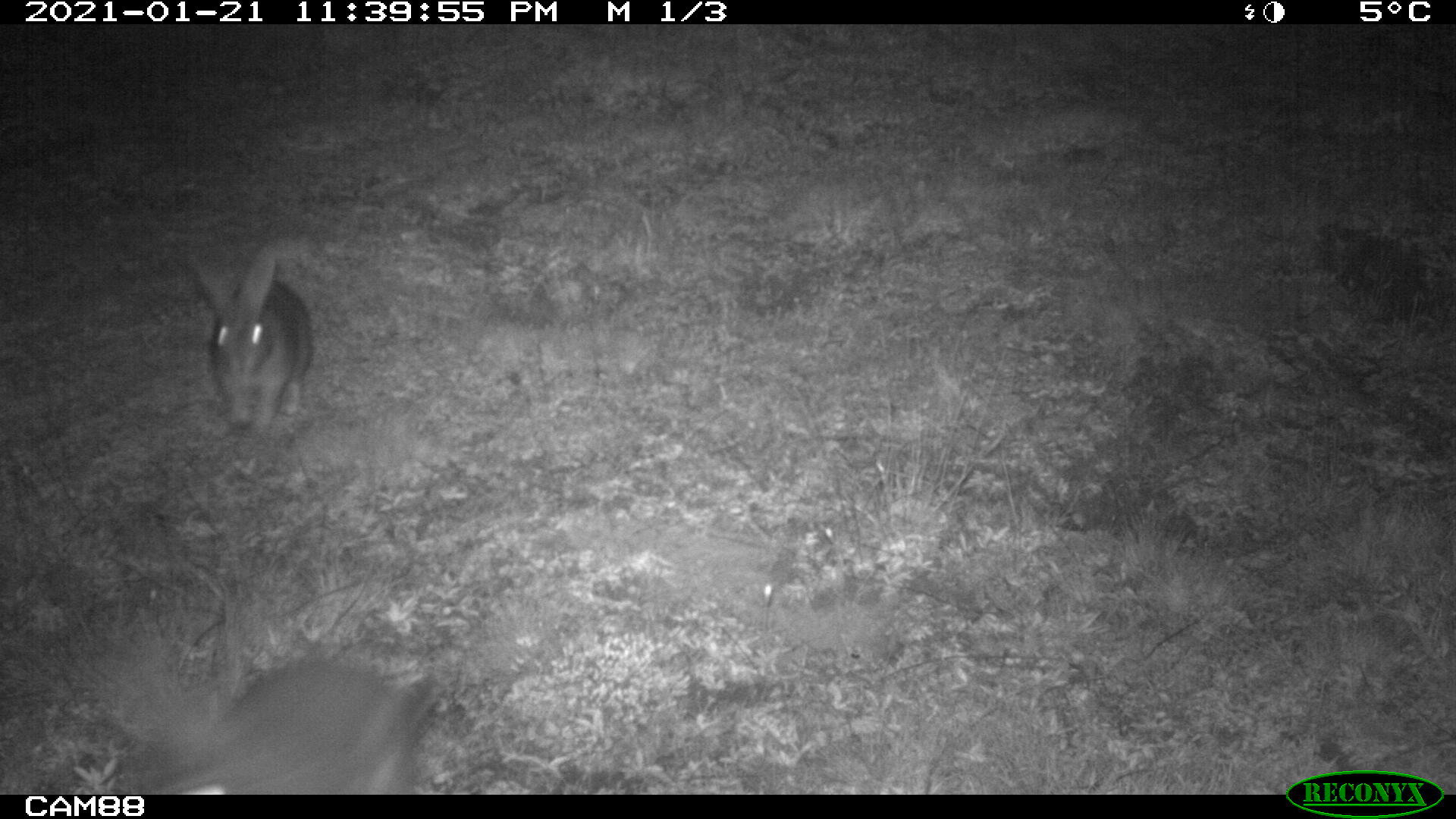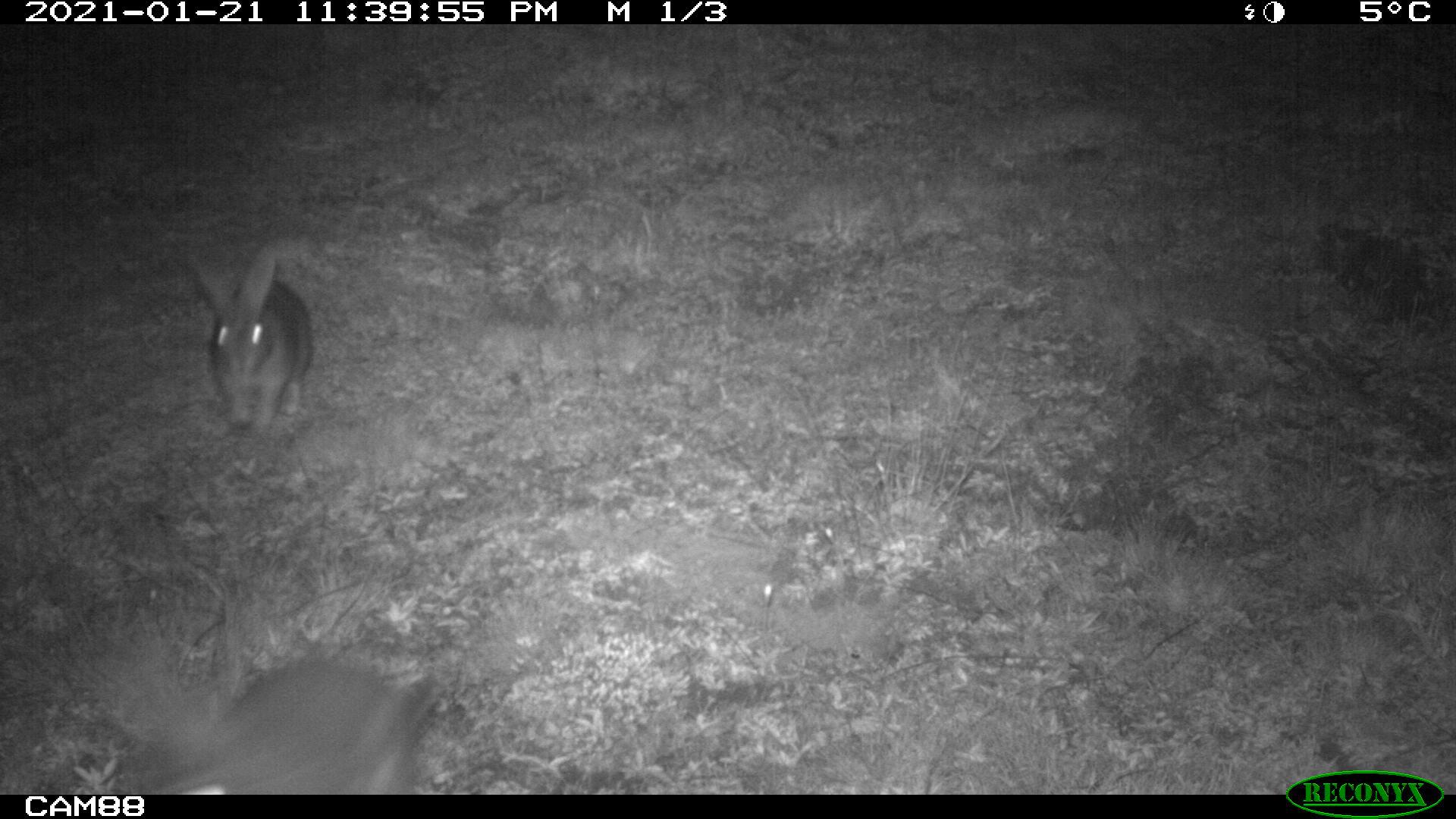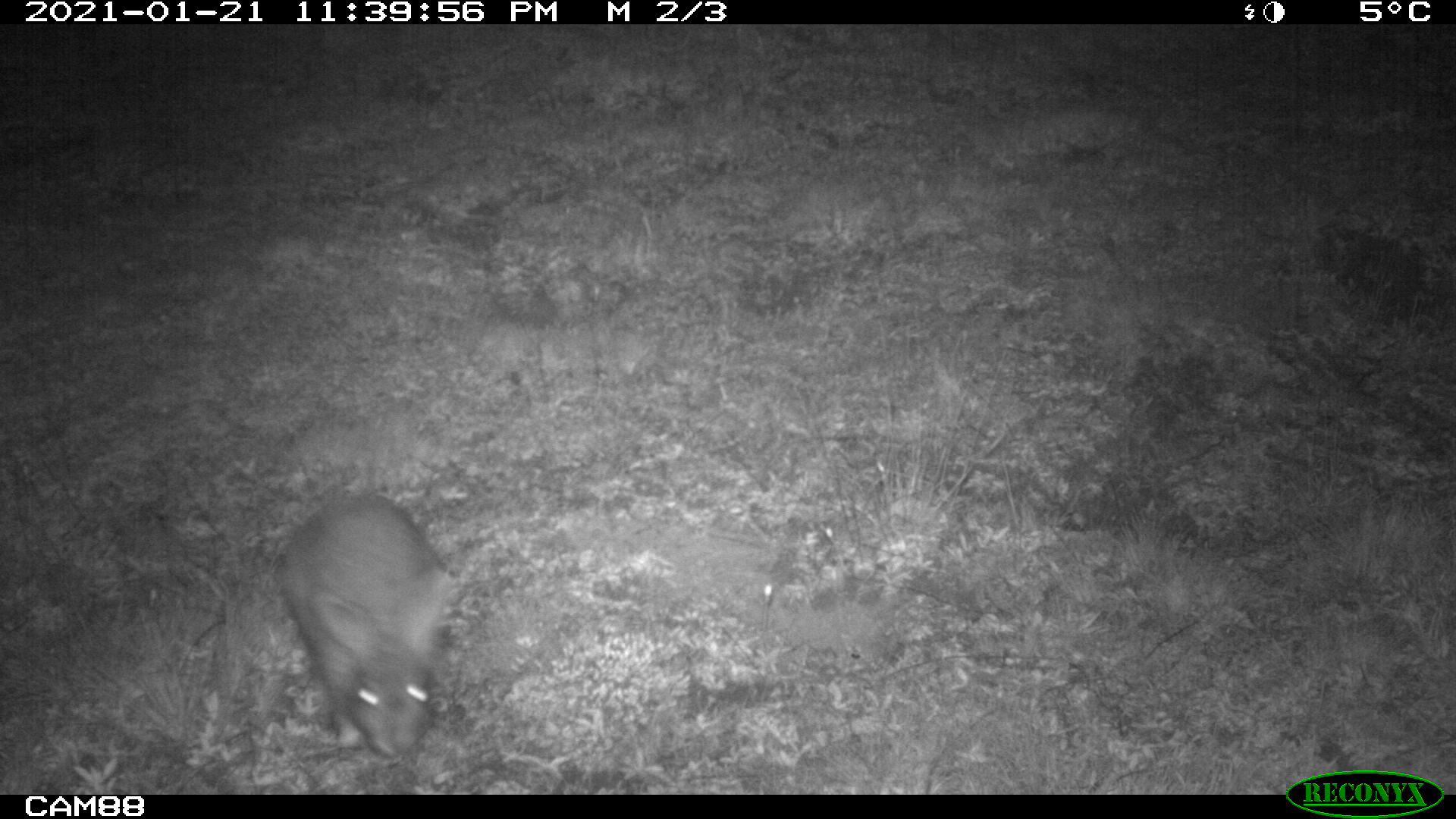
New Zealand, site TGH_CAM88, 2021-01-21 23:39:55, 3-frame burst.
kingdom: Animalia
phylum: Chordata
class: Mammalia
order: Lagomorpha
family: Leporidae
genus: Oryctolagus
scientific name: Oryctolagus cuniculus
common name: european rabbit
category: rabbit